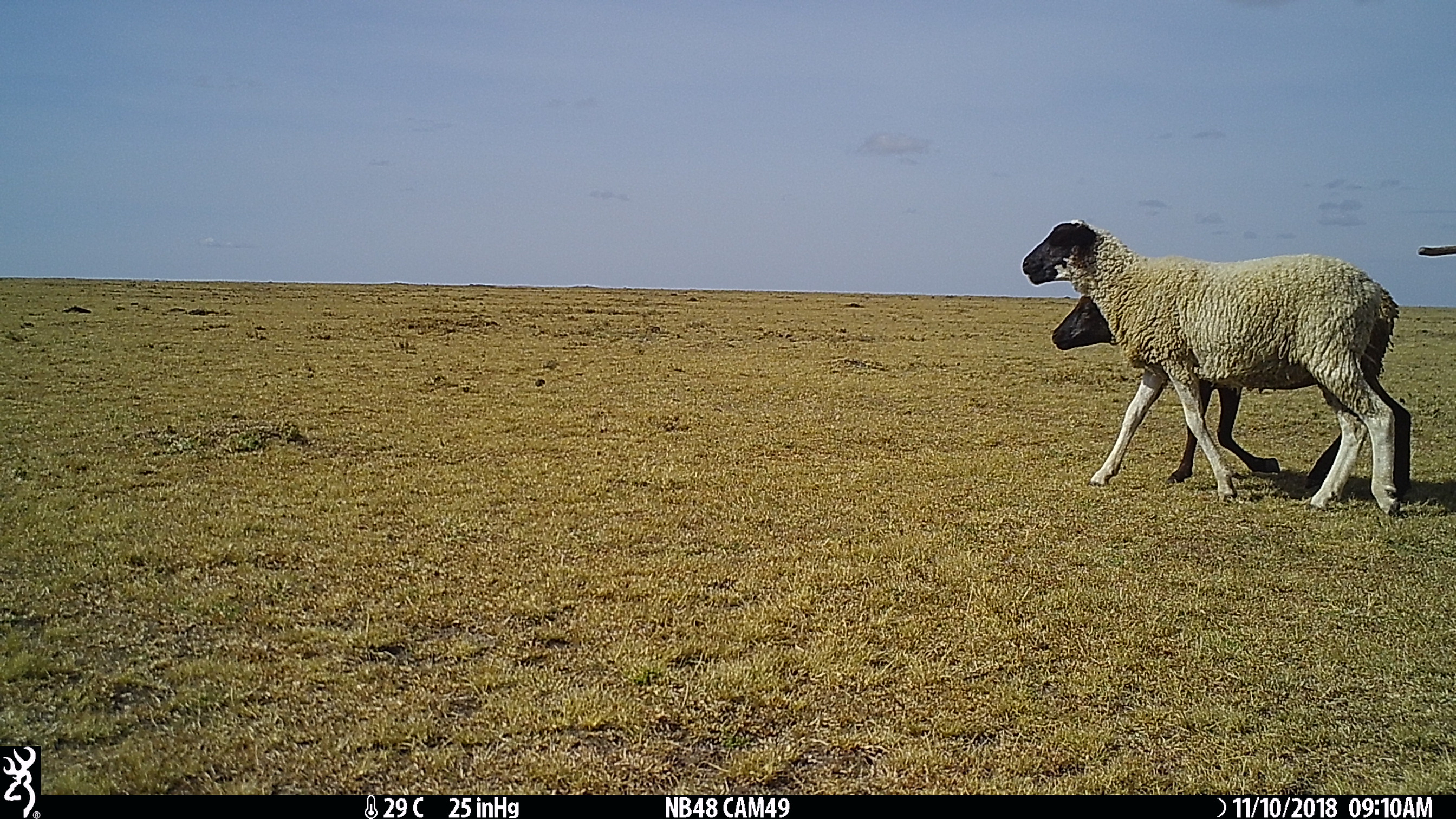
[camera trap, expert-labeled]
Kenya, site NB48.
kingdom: Animalia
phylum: Chordata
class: Mammalia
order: Artiodactyla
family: Bovidae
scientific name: Bovidae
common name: sheep or goat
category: shoat